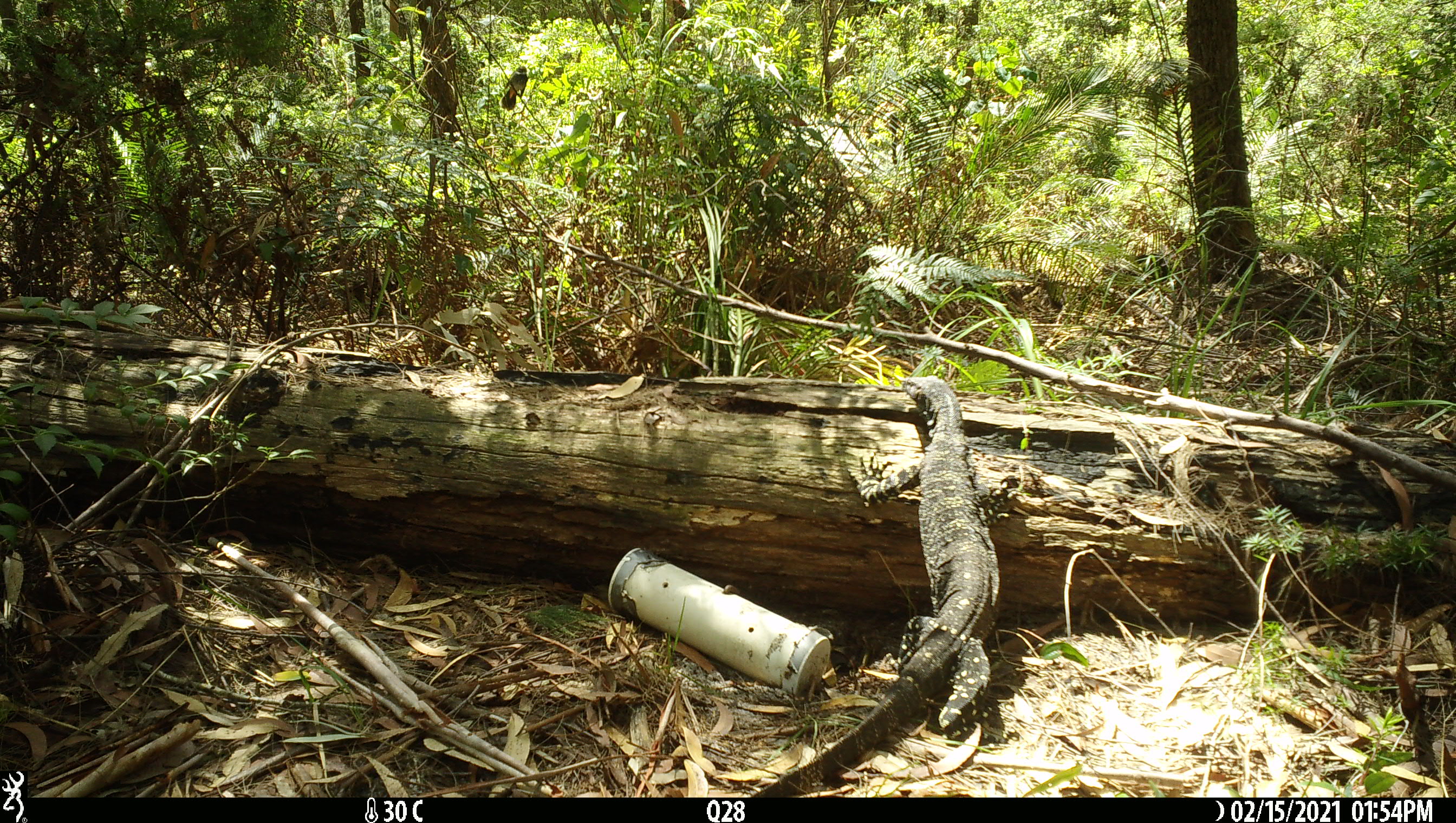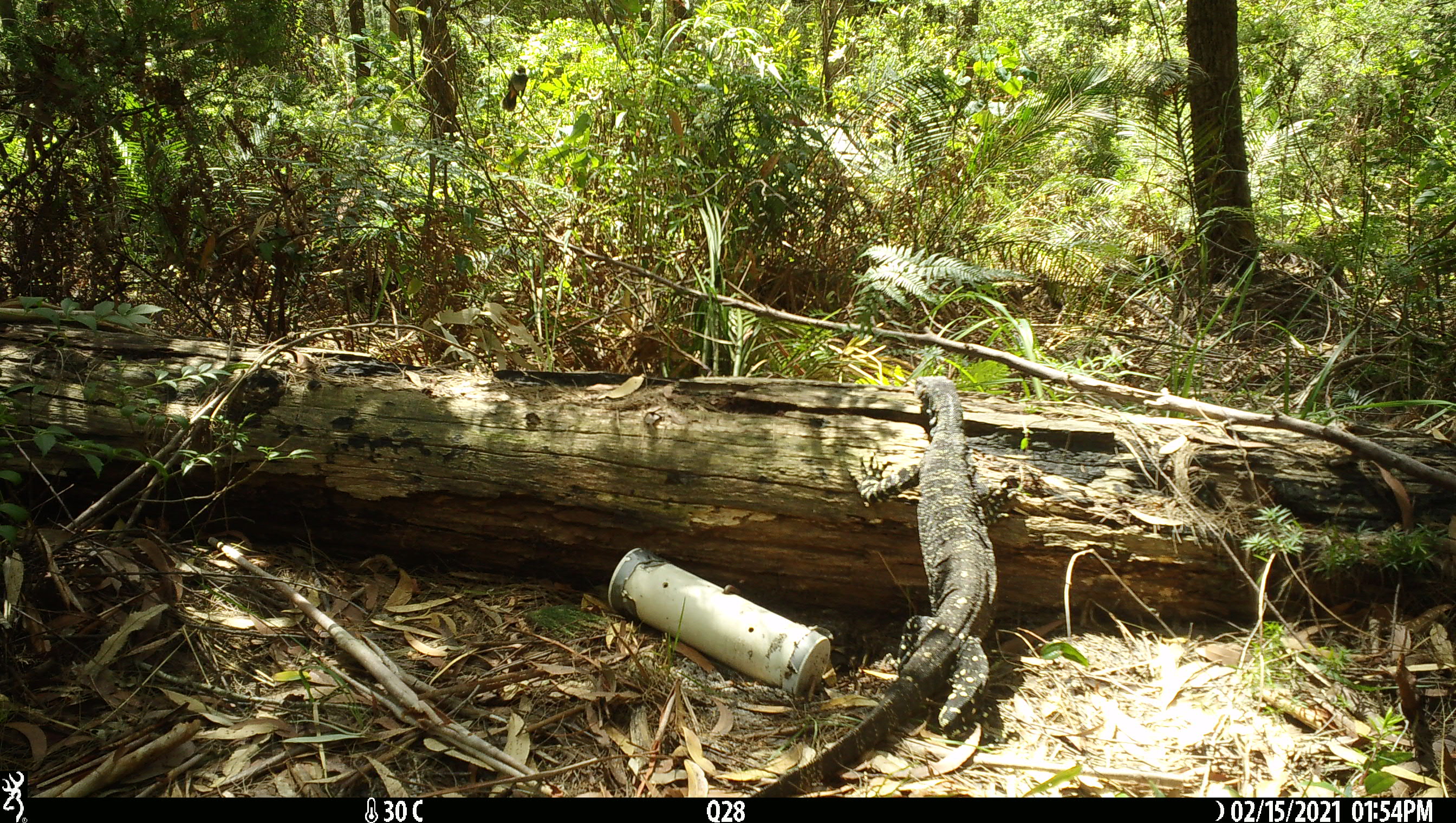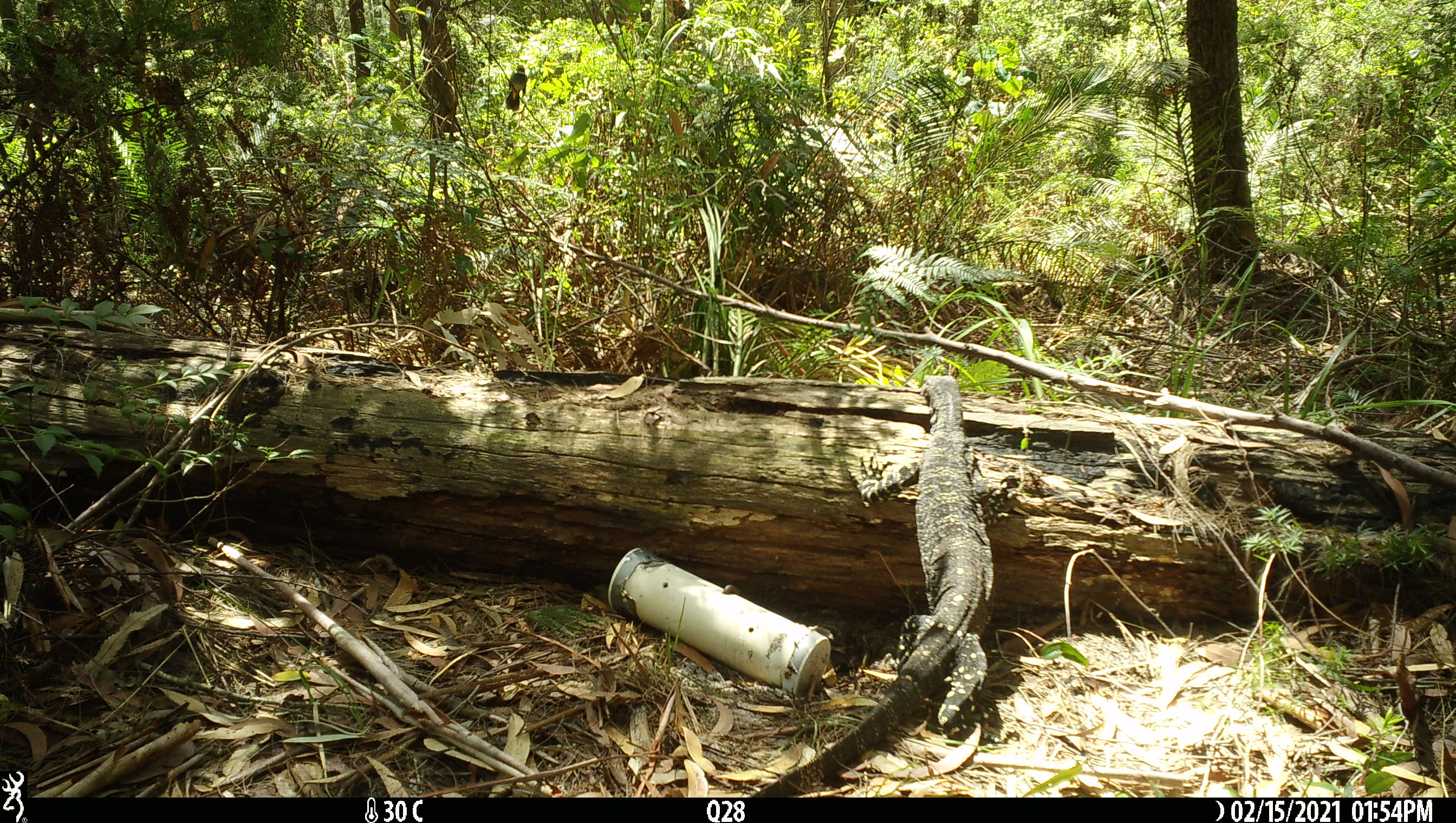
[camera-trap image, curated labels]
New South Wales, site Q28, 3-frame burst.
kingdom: Animalia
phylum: Chordata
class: Reptilia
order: Squamata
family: Varanidae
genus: Varanus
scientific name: Varanus varius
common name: lace monitor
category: goanna